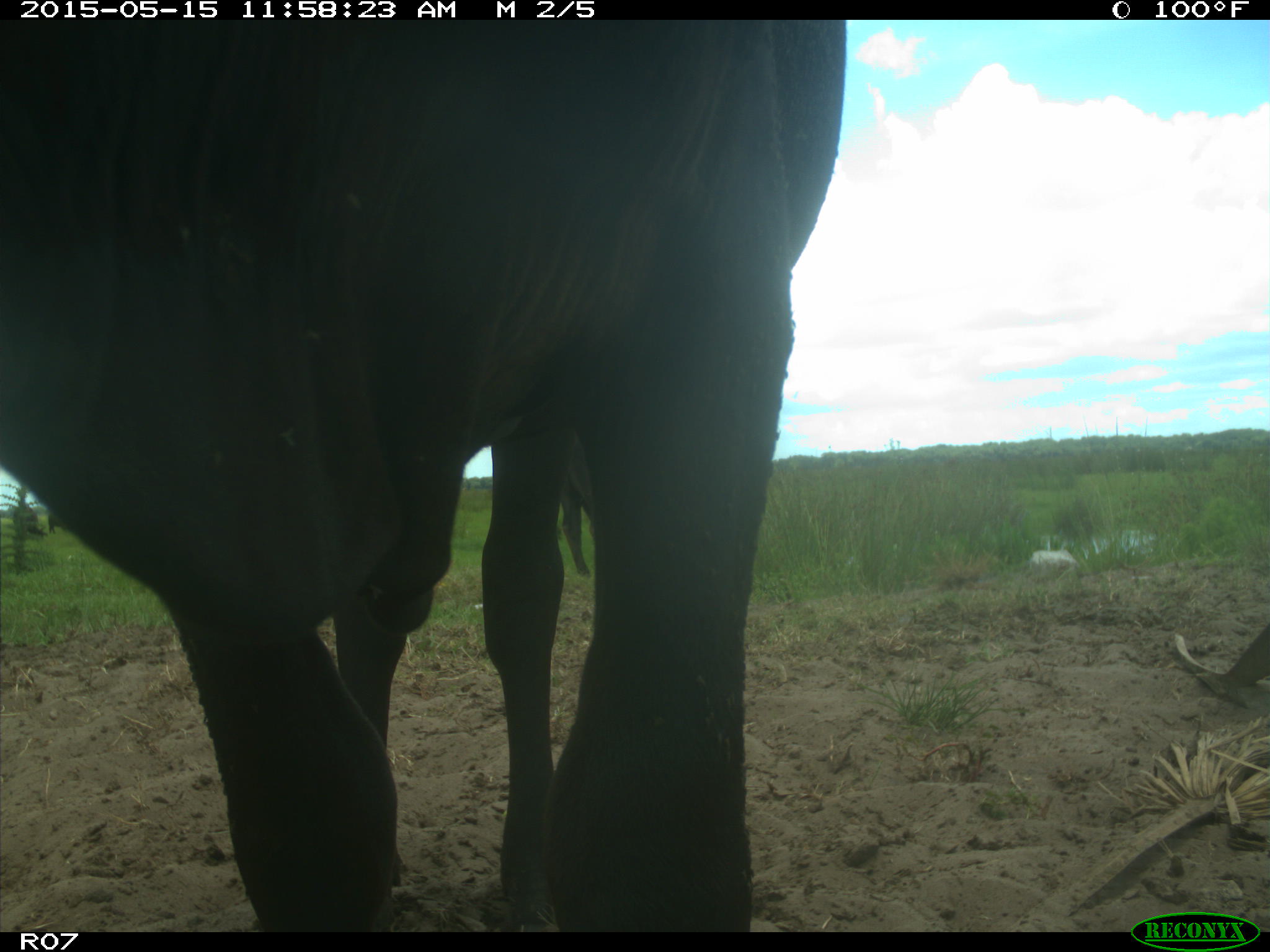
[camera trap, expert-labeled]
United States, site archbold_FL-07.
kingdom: Animalia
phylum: Chordata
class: Mammalia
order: Artiodactyla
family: Bovidae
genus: Bos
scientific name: Bos taurus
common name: domestic cow